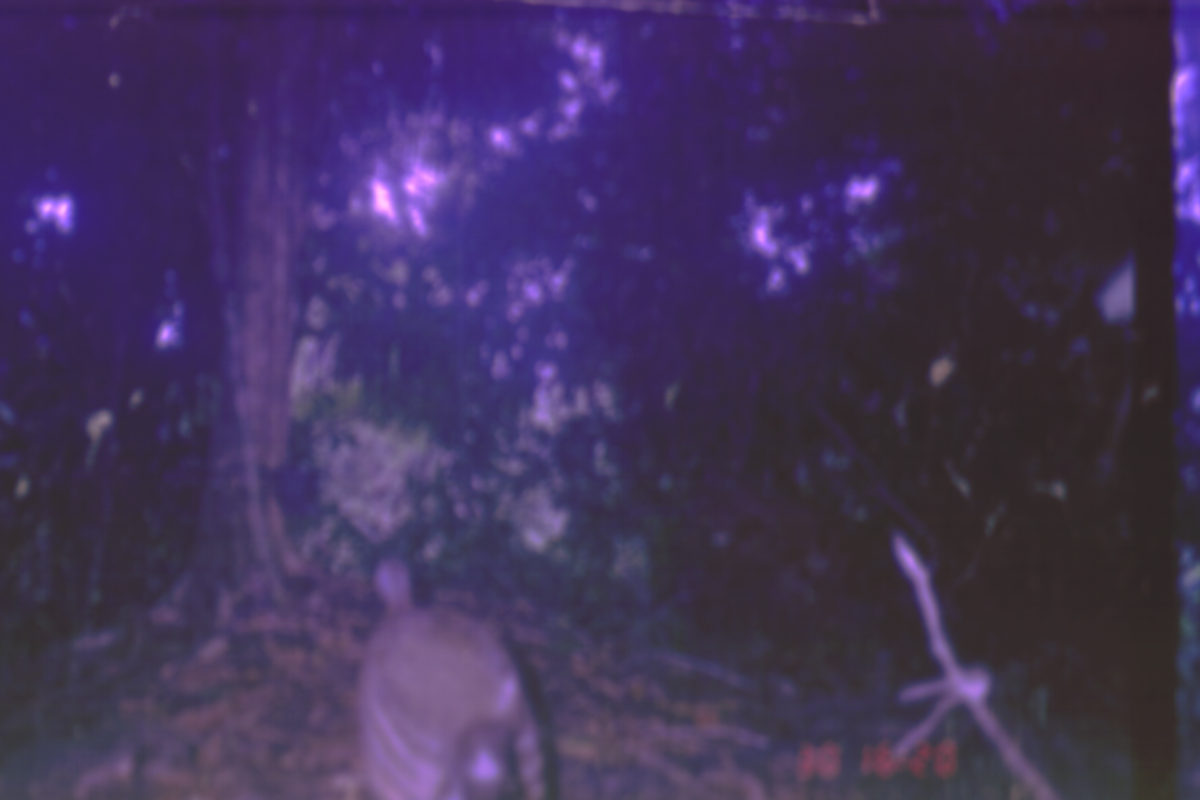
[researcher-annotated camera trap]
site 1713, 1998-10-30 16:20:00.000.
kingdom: Animalia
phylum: Chordata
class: Aves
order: Galliformes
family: Phasianidae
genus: Argusianus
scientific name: Argusianus argus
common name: great argus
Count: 1.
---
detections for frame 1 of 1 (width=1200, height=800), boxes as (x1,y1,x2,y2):
argusianus argus: (354,554,546,800)